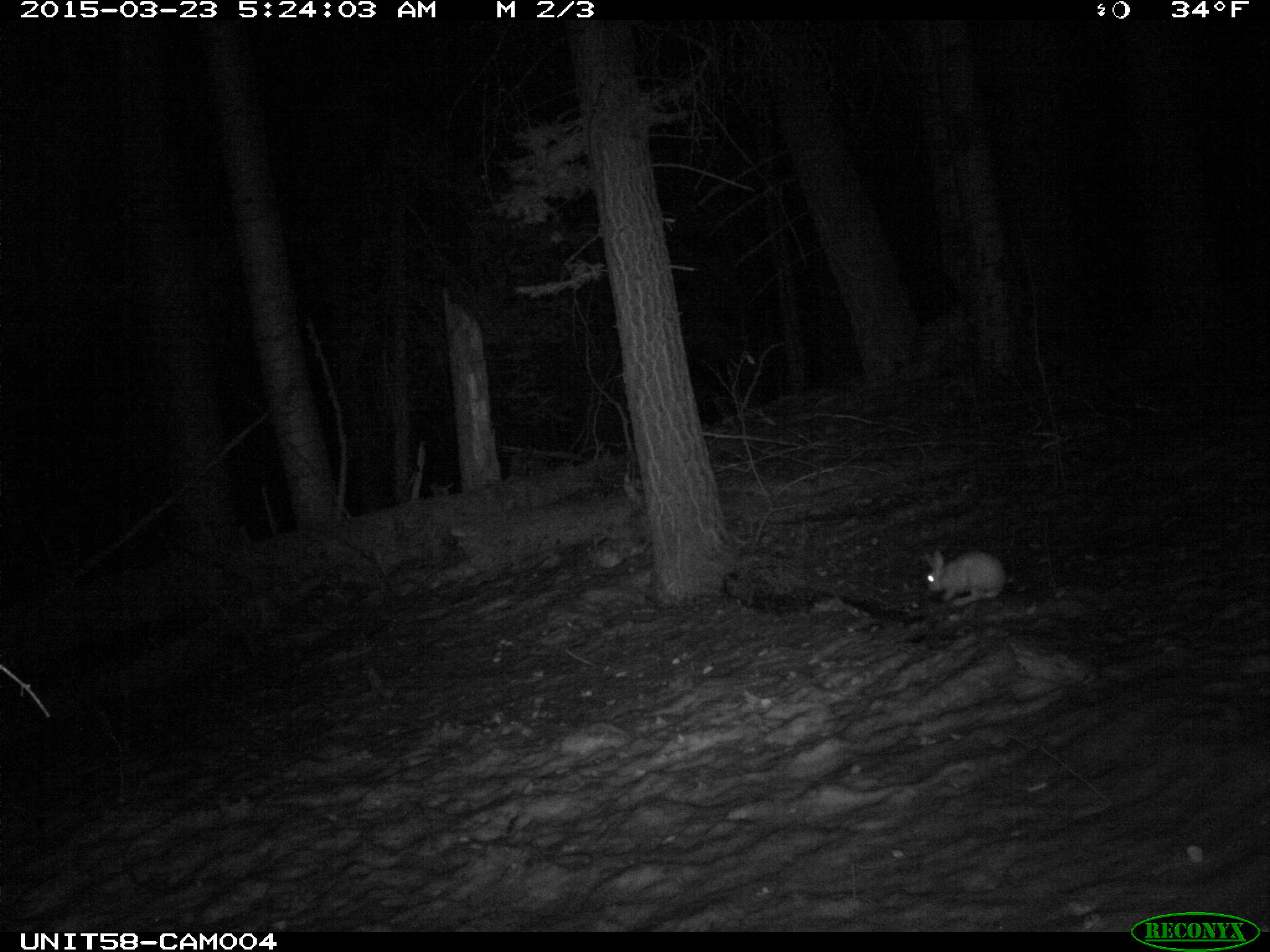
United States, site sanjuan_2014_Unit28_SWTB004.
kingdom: Animalia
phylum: Chordata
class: Mammalia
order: Lagomorpha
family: Leporidae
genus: Lepus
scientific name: Lepus americanus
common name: snowshoe hare